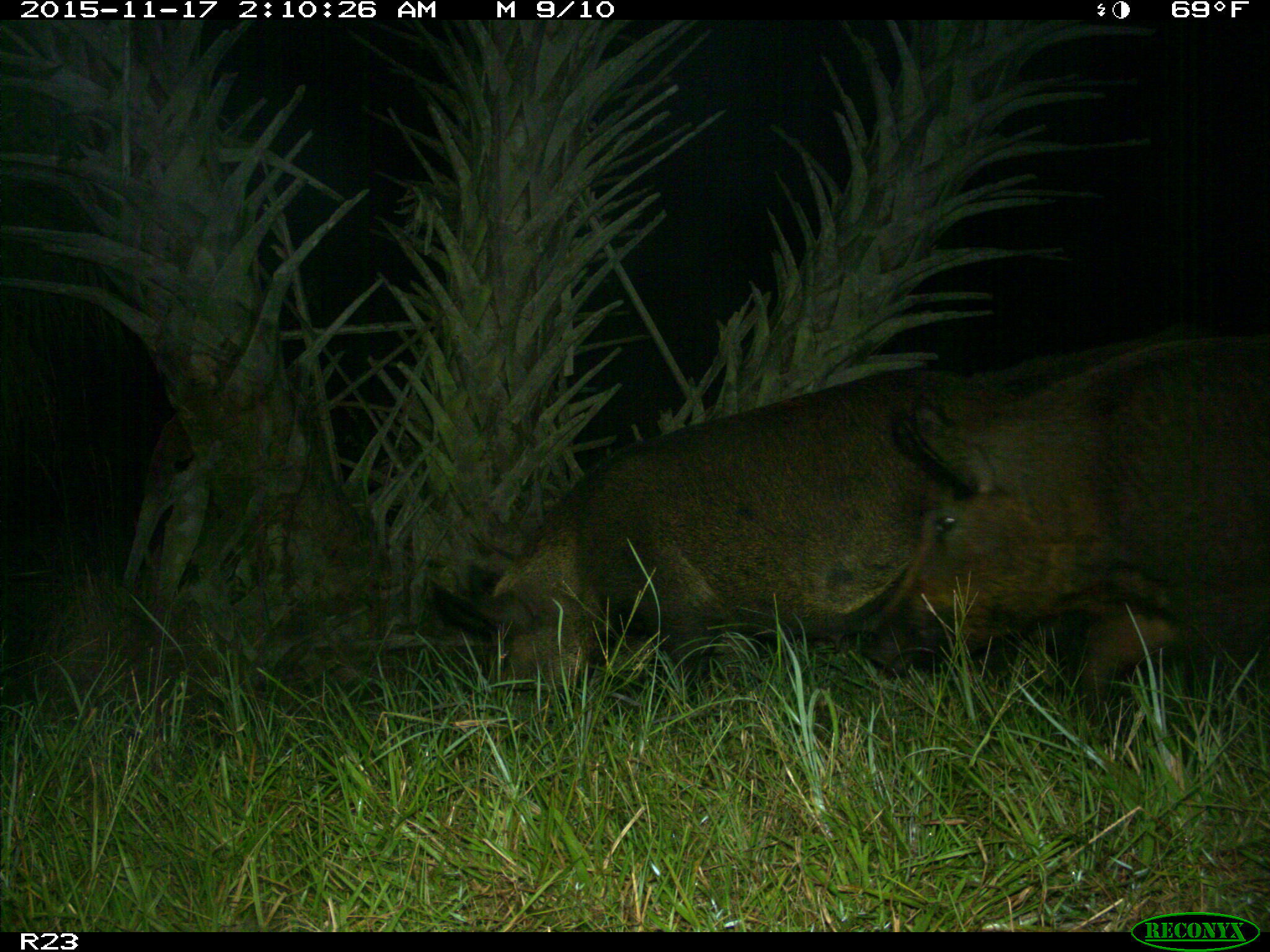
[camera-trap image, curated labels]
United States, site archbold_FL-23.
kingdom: Animalia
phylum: Chordata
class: Mammalia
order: Artiodactyla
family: Suidae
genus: Sus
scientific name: Sus scrofa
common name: wild boar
Sus scrofa (wild boar).